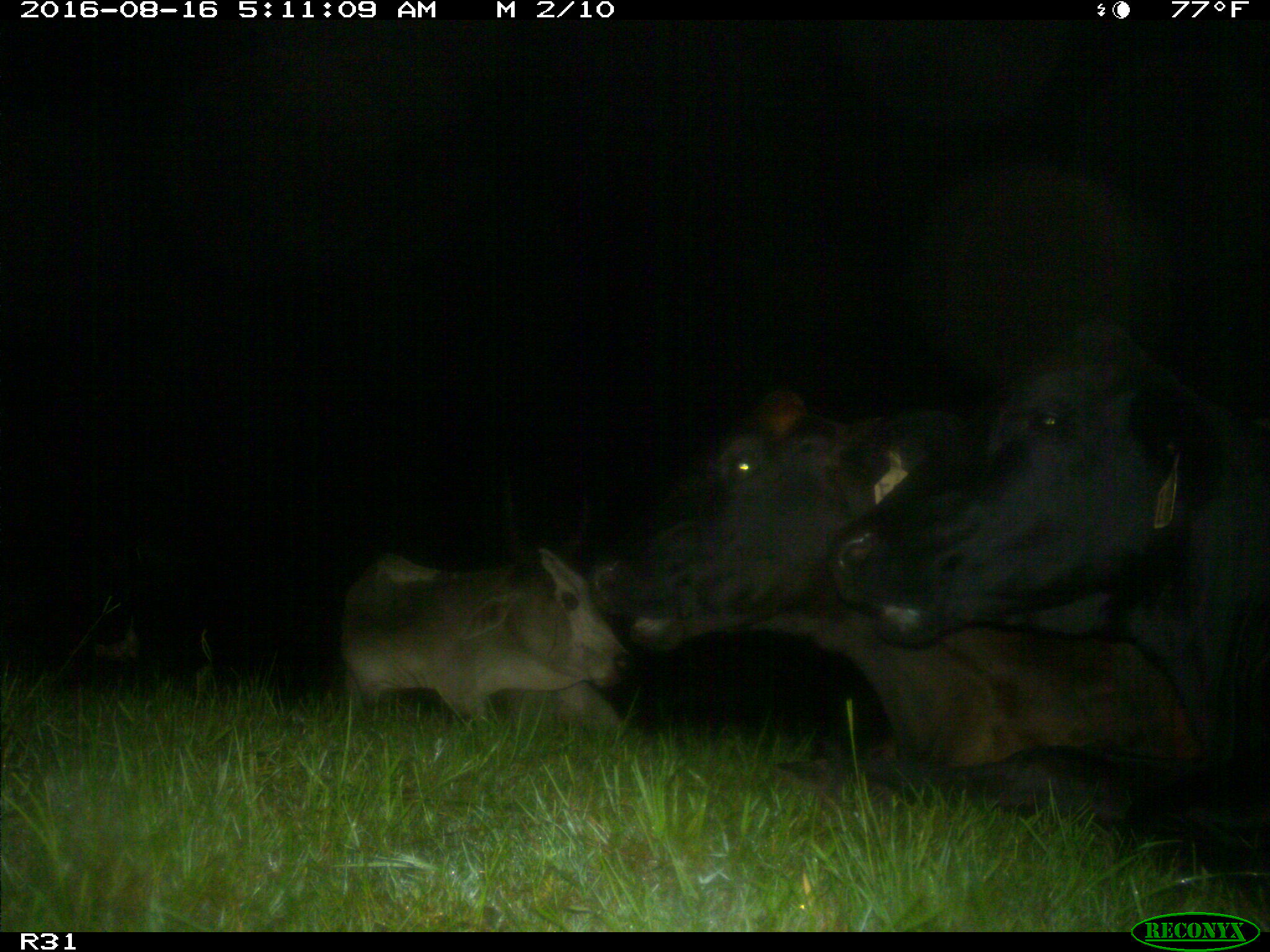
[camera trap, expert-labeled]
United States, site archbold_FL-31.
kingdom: Animalia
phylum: Chordata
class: Mammalia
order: Artiodactyla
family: Bovidae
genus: Bos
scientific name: Bos taurus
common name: domestic cow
Bos taurus (domestic cow).